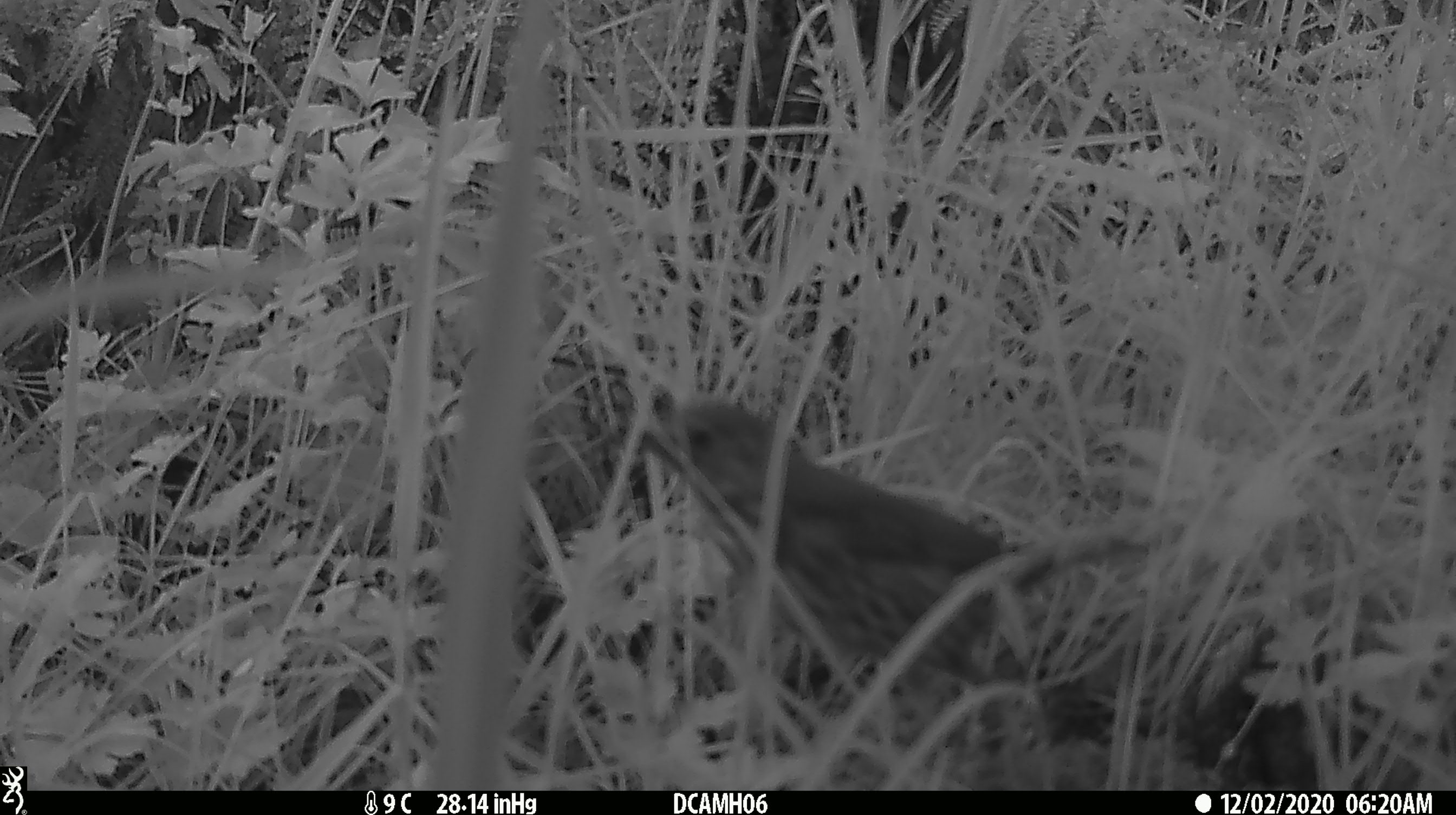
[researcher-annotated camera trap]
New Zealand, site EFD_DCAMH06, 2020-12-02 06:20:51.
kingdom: Animalia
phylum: Chordata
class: Aves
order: Passeriformes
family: Turdidae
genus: Turdus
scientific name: Turdus philomelos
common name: song thrush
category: thrush